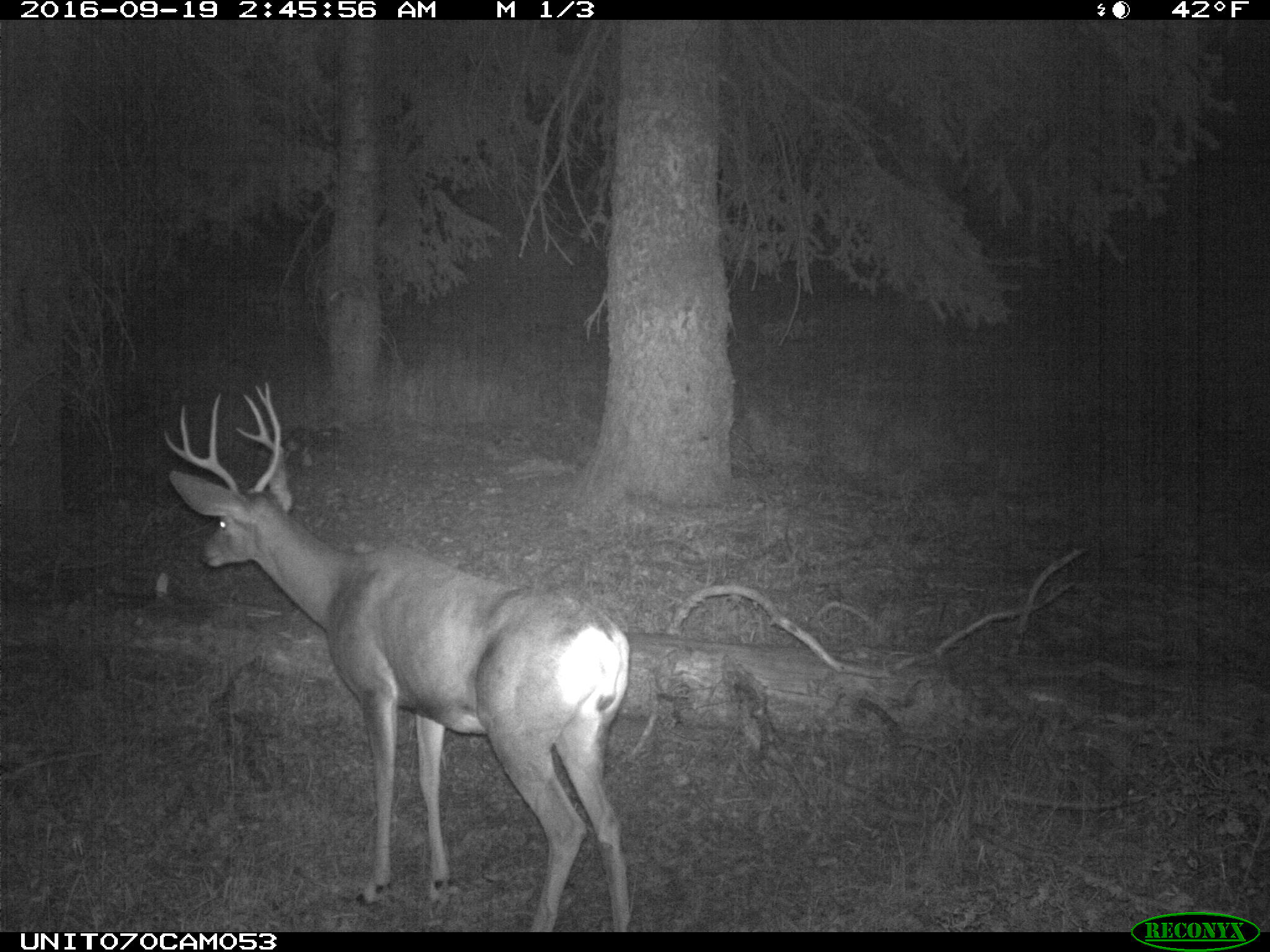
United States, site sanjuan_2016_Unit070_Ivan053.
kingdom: Animalia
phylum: Chordata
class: Mammalia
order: Artiodactyla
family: Cervidae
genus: Odocoileus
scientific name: Odocoileus hemionus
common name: mule deer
Odocoileus hemionus (mule deer).